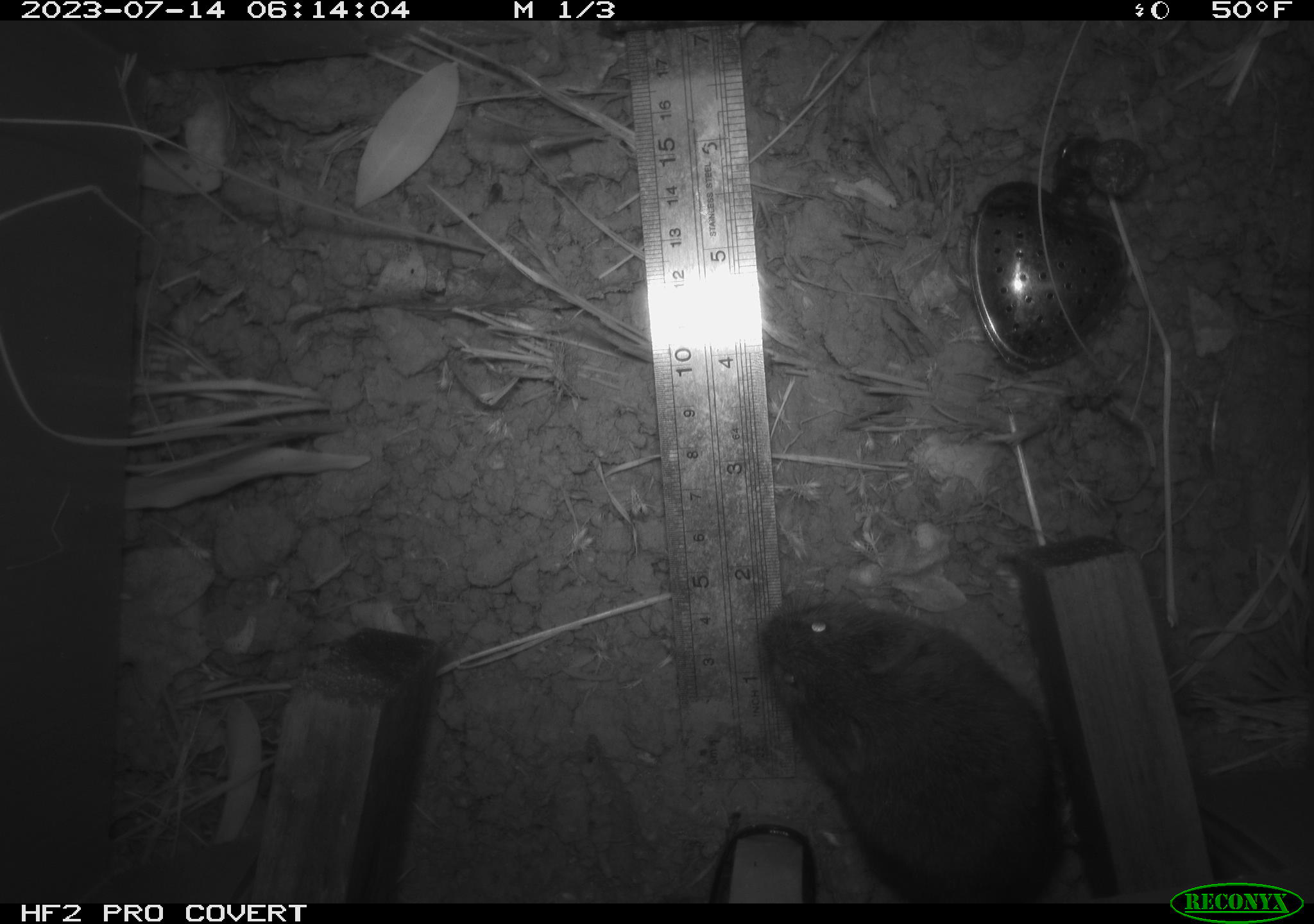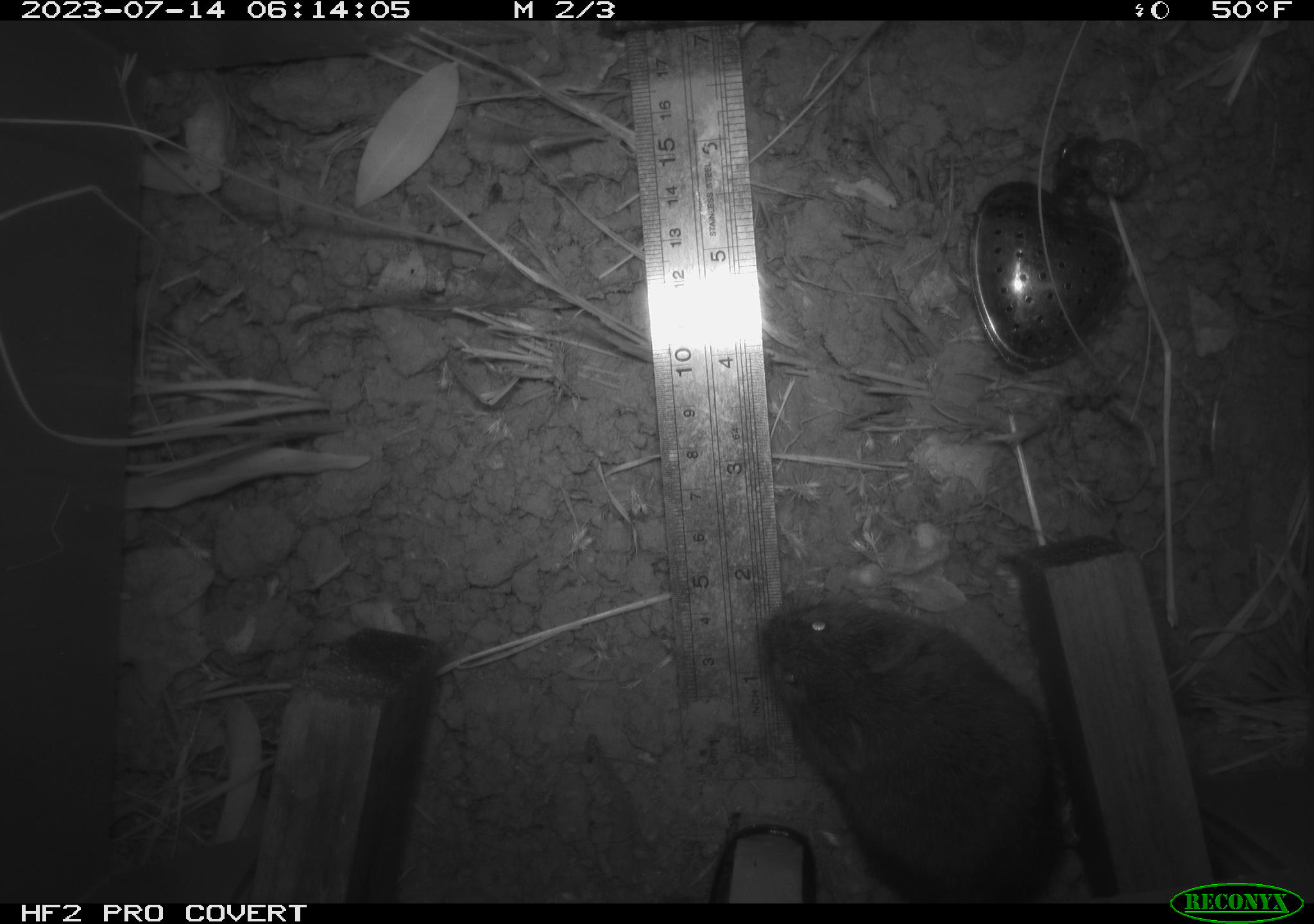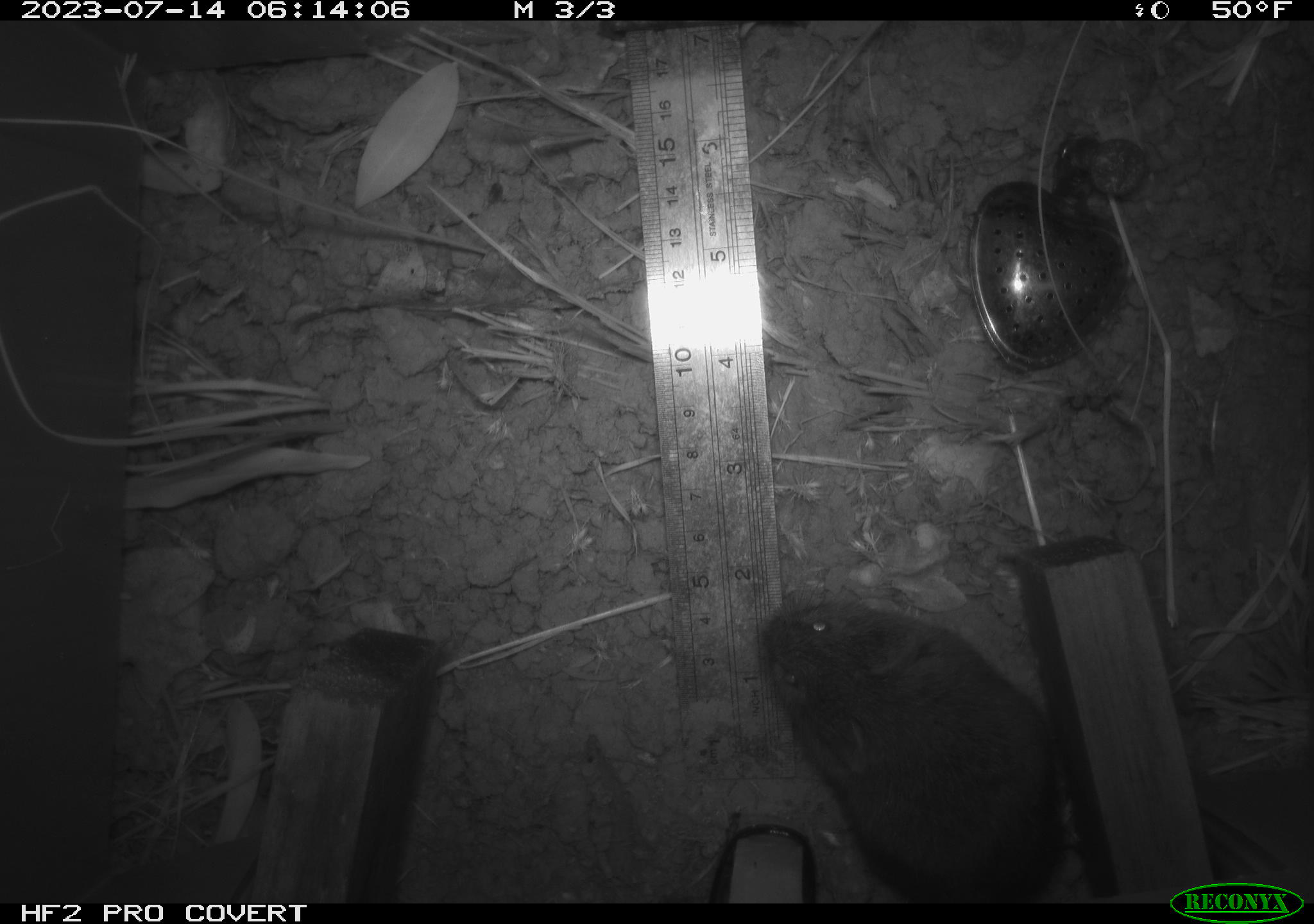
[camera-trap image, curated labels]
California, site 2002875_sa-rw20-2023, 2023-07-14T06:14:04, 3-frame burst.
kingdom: Animalia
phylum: Chordata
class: Mammalia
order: Rodentia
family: Cricetidae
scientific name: Arvicolinae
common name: voles, lemmings, and muskrats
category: arvicolinae subfamily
Arvicolinae subfamily (voles, lemmings, and muskrats) (Arvicolinae).